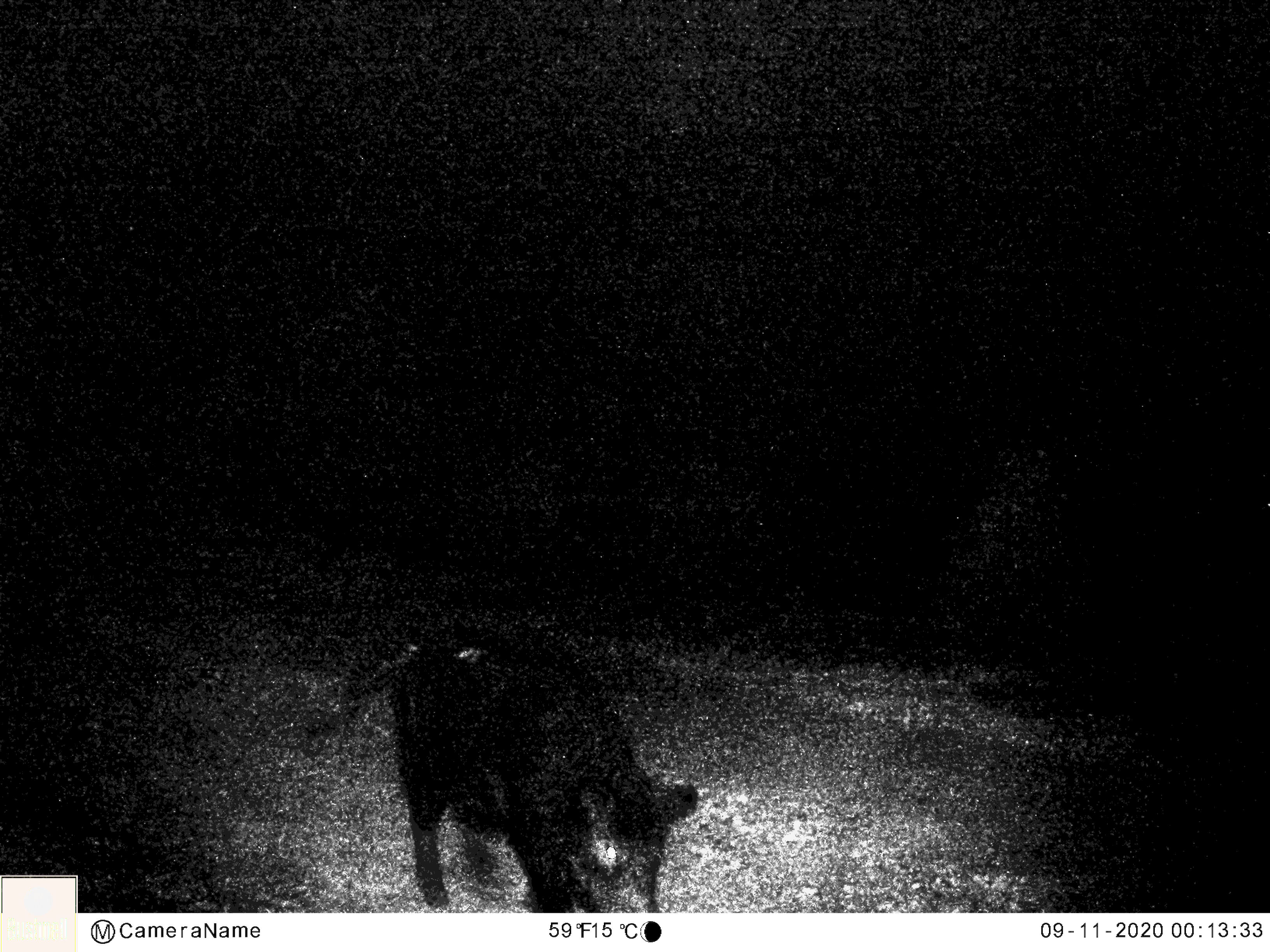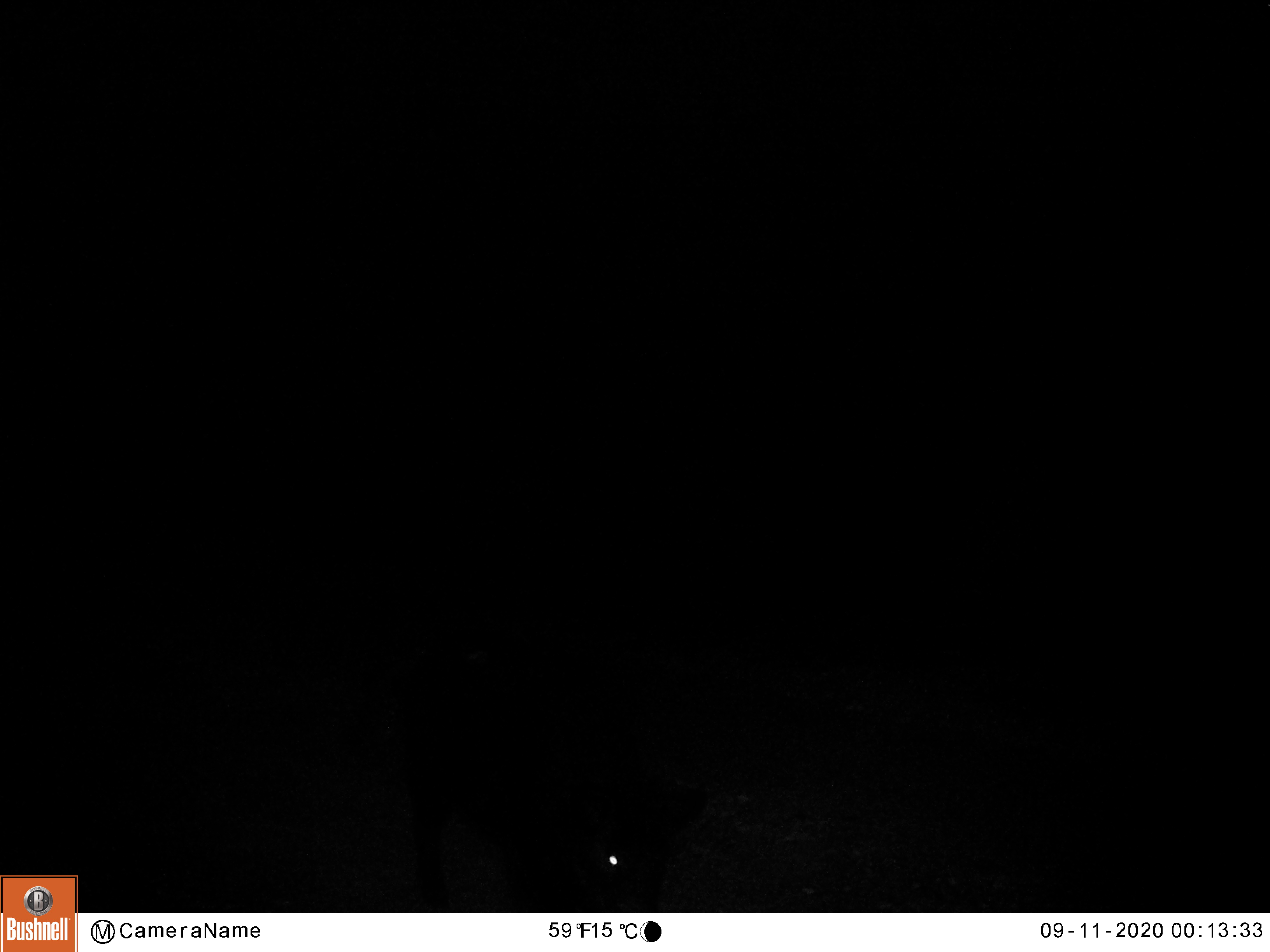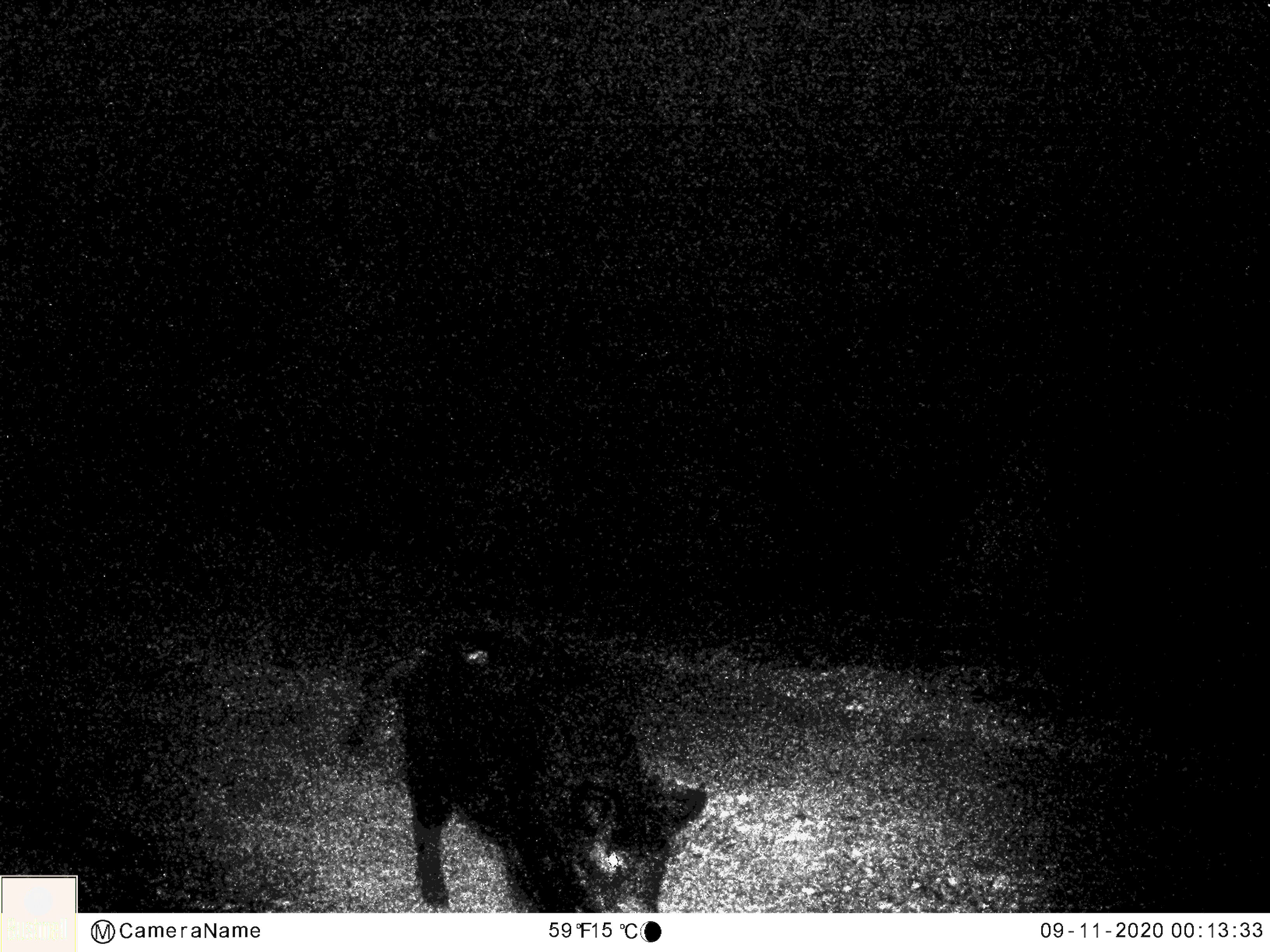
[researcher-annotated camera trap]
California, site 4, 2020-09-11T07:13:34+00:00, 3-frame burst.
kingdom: Animalia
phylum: Chordata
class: Mammalia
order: Artiodactyla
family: Suidae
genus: Sus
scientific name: Sus scrofa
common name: wild boar